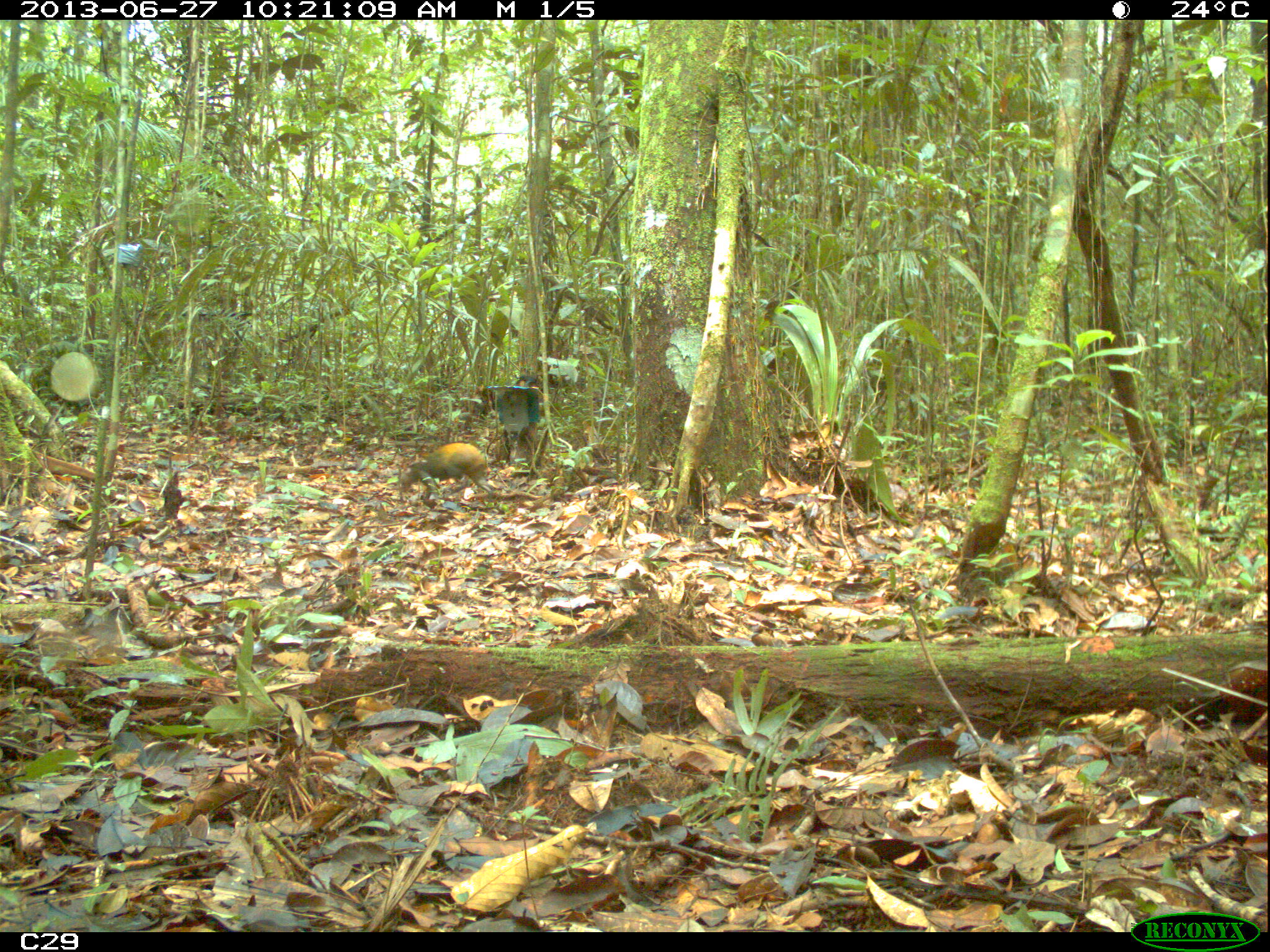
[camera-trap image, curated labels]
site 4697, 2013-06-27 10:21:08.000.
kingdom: Animalia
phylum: Chordata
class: Mammalia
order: Rodentia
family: Dasyproctidae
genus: Dasyprocta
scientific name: Dasyprocta leporina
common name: red-rumped agouti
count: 1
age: adult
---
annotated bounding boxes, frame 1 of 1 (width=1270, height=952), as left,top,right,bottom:
dasyprocta leporina: 395,442,497,507